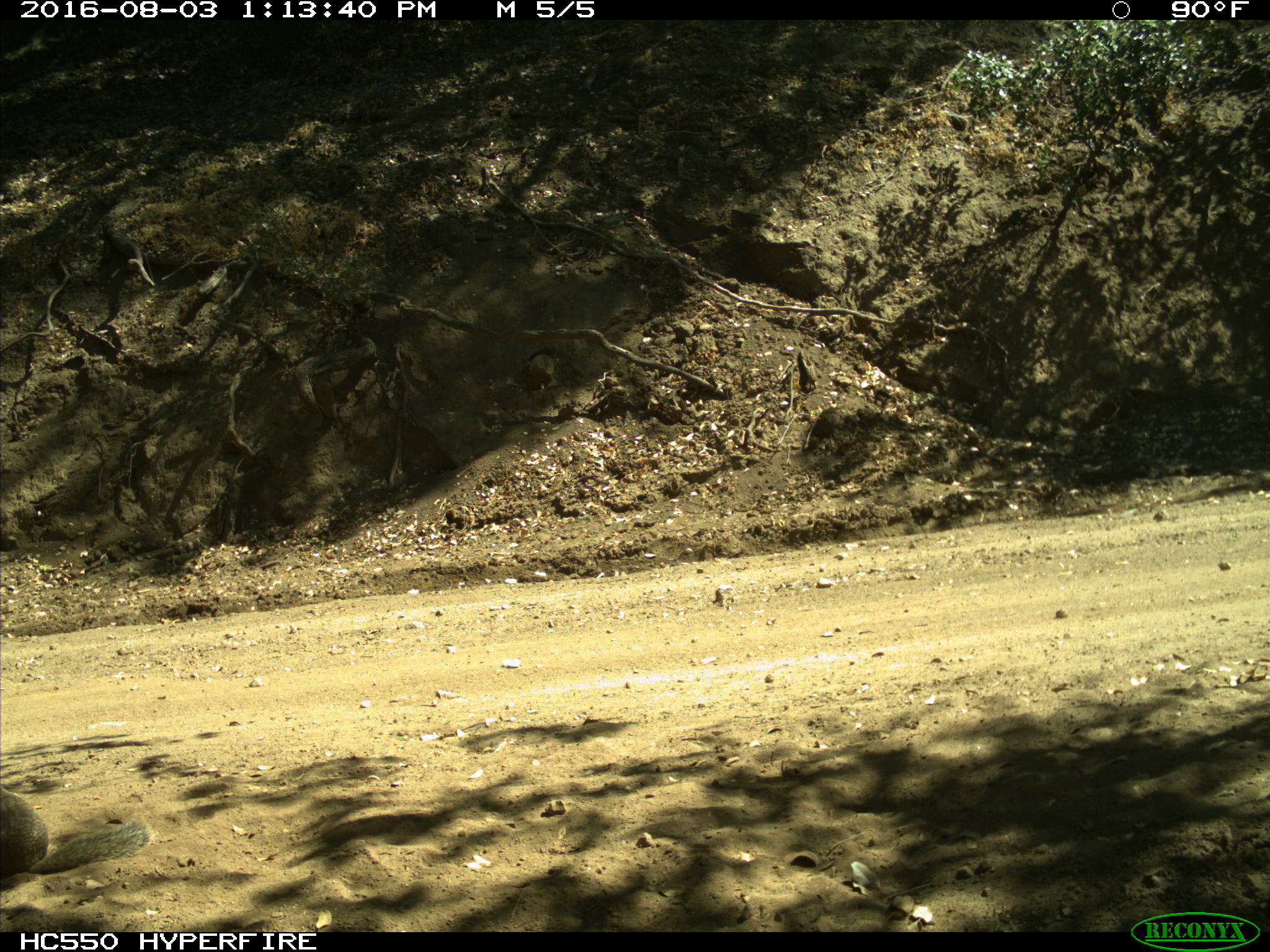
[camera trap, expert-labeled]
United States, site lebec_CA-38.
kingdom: Animalia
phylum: Chordata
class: Mammalia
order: Rodentia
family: Sciuridae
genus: Otospermophilus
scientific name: Otospermophilus beecheyi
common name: california ground squirrel